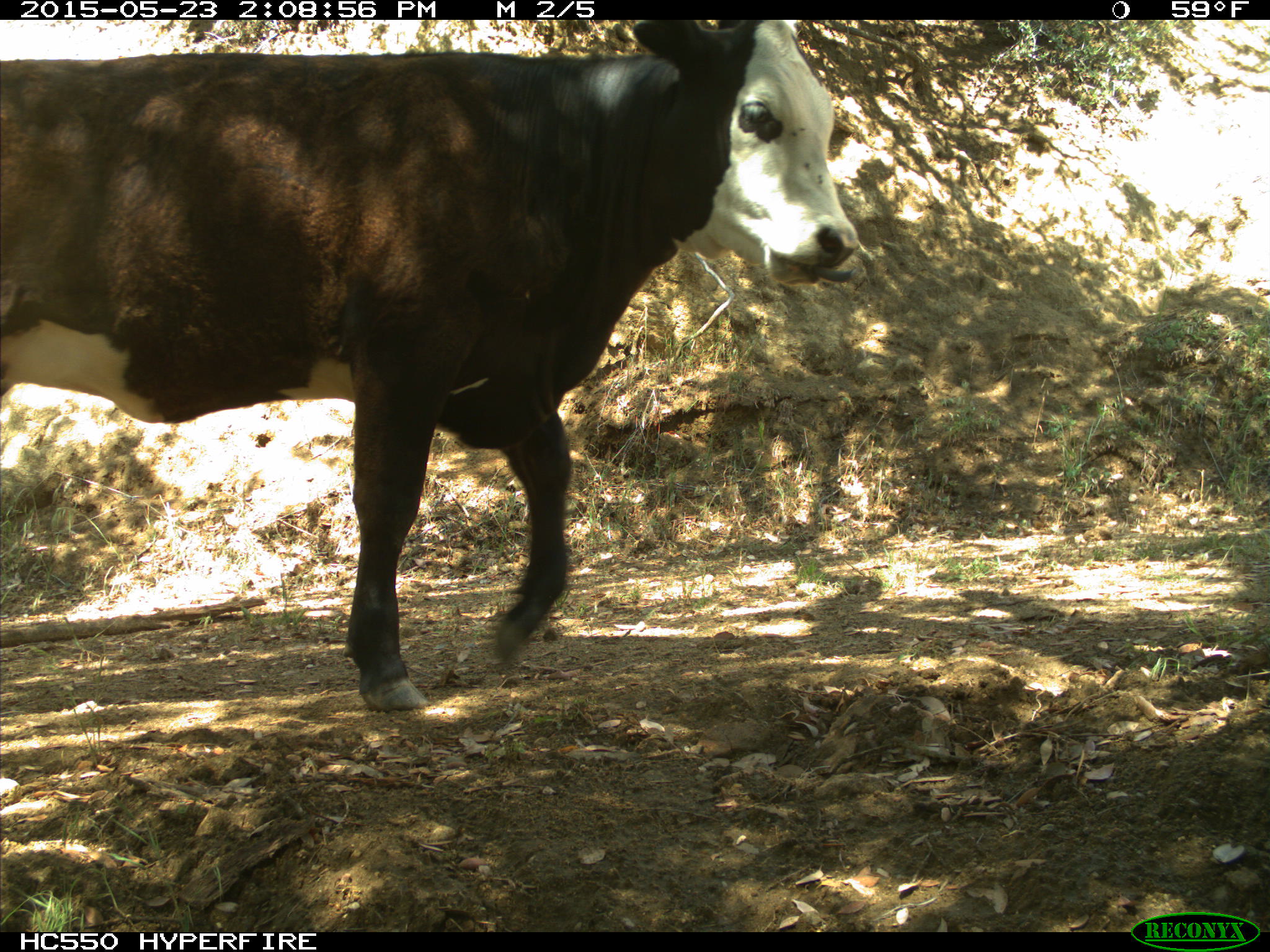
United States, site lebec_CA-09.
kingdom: Animalia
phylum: Chordata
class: Mammalia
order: Artiodactyla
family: Bovidae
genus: Bos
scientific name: Bos taurus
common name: domestic cow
Bos taurus (domestic cow).